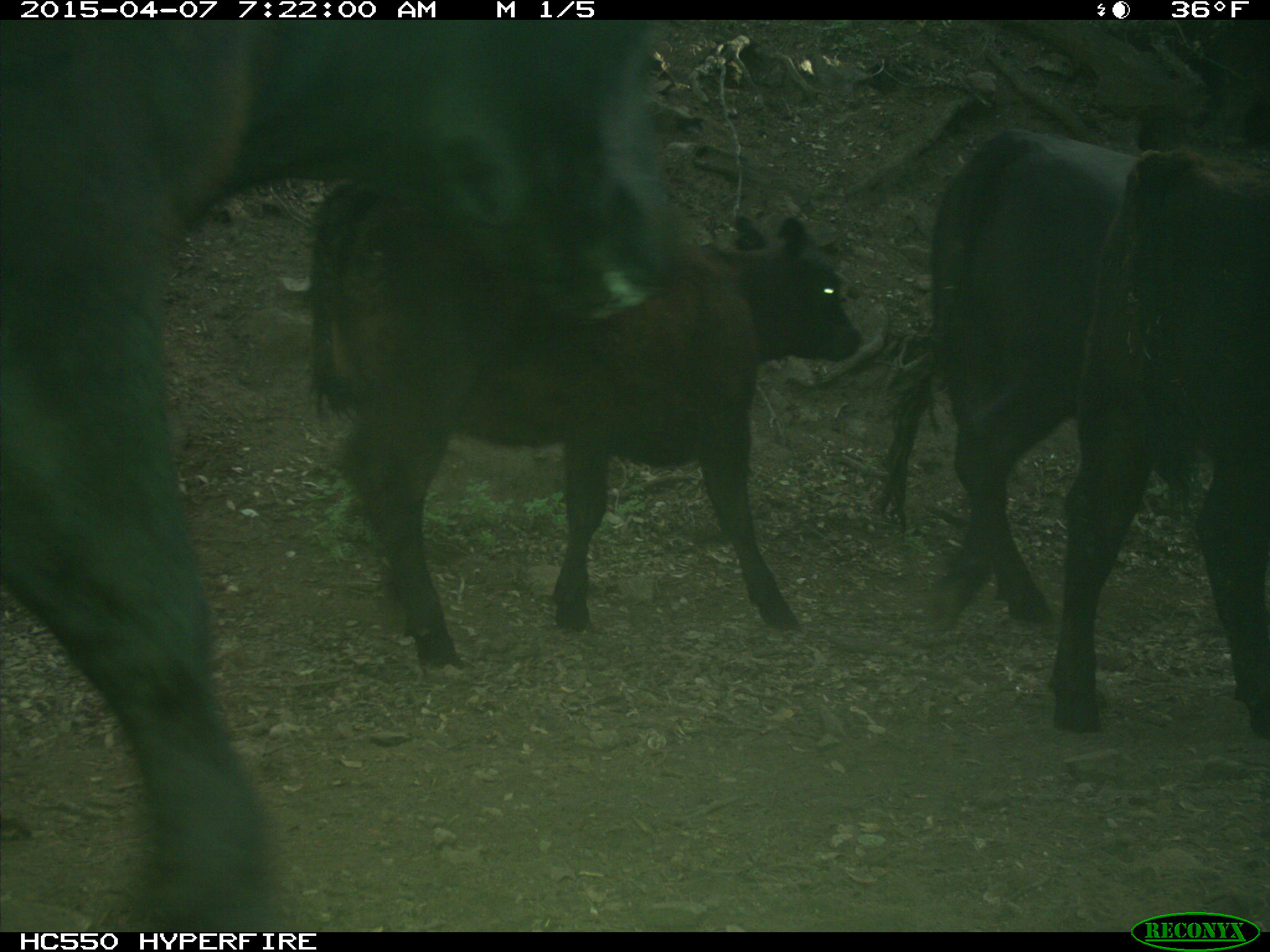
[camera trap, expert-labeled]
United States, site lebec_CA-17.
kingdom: Animalia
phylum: Chordata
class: Mammalia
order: Artiodactyla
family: Bovidae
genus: Bos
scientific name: Bos taurus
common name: domestic cow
Bos taurus (domestic cow).